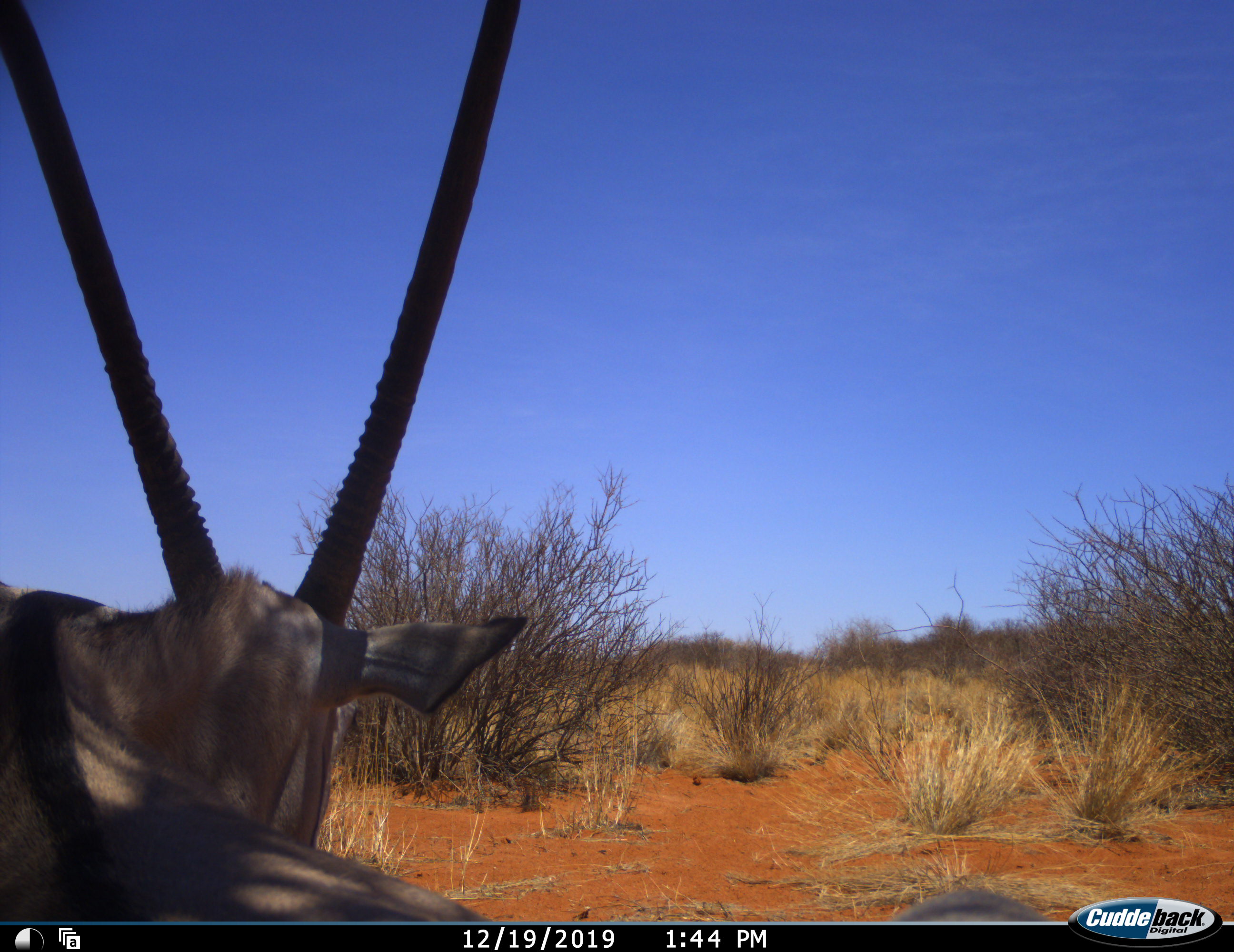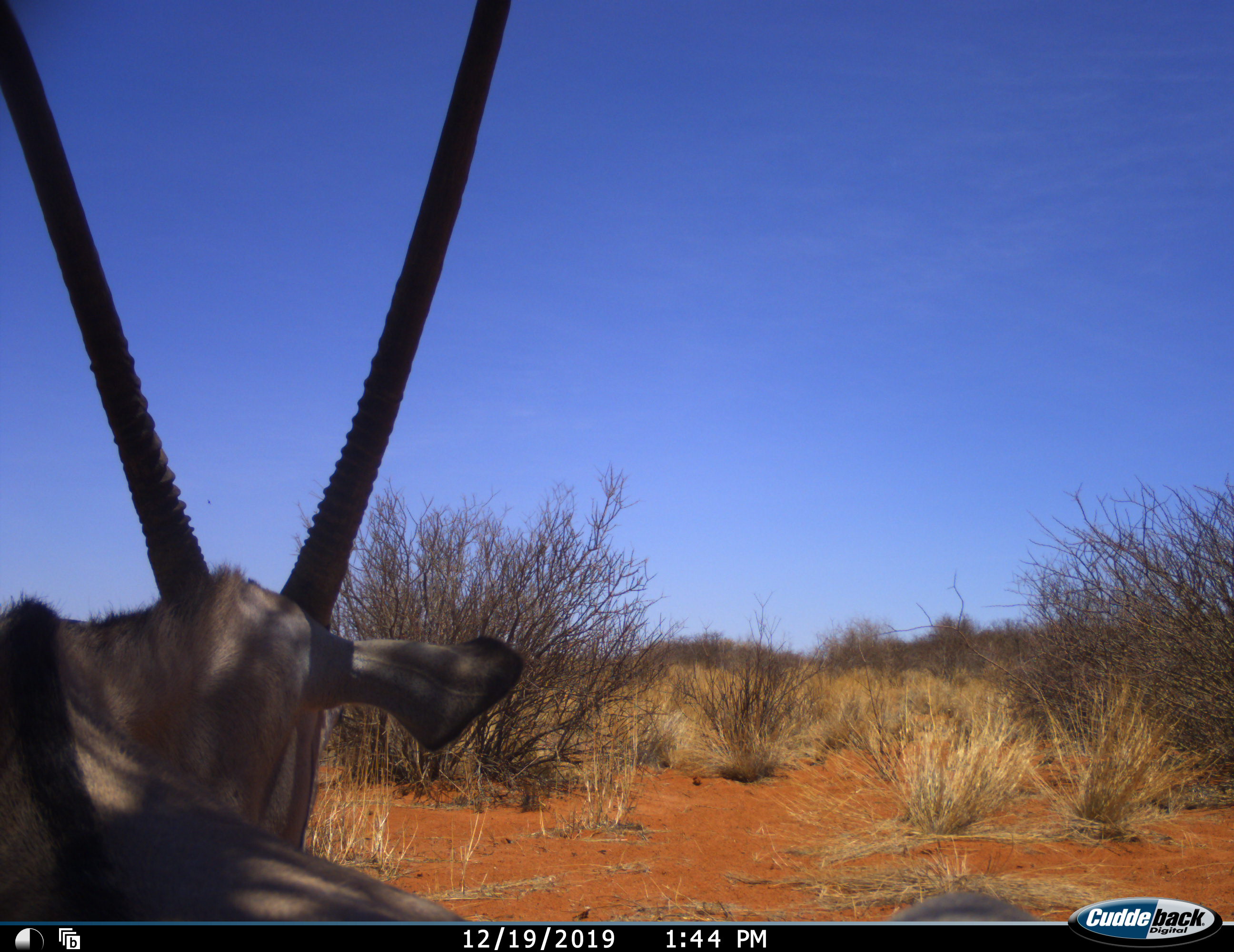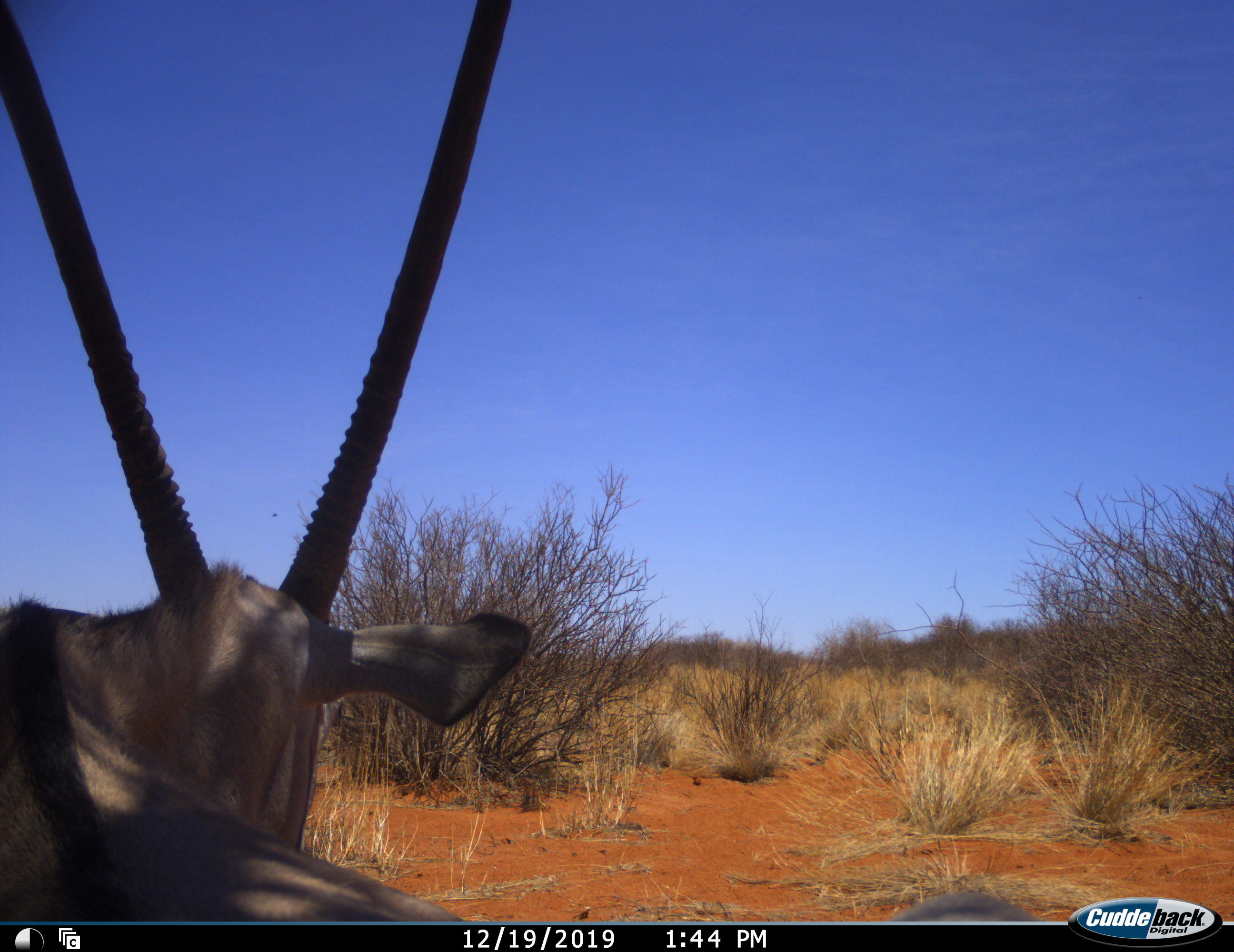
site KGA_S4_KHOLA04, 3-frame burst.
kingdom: Animalia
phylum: Chordata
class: Mammalia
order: Artiodactyla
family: Bovidae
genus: Oryx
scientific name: Oryx gazella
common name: gemsbok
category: oryx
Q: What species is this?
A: Oryx (gemsbok) (Oryx gazella).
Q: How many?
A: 1.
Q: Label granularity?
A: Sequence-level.